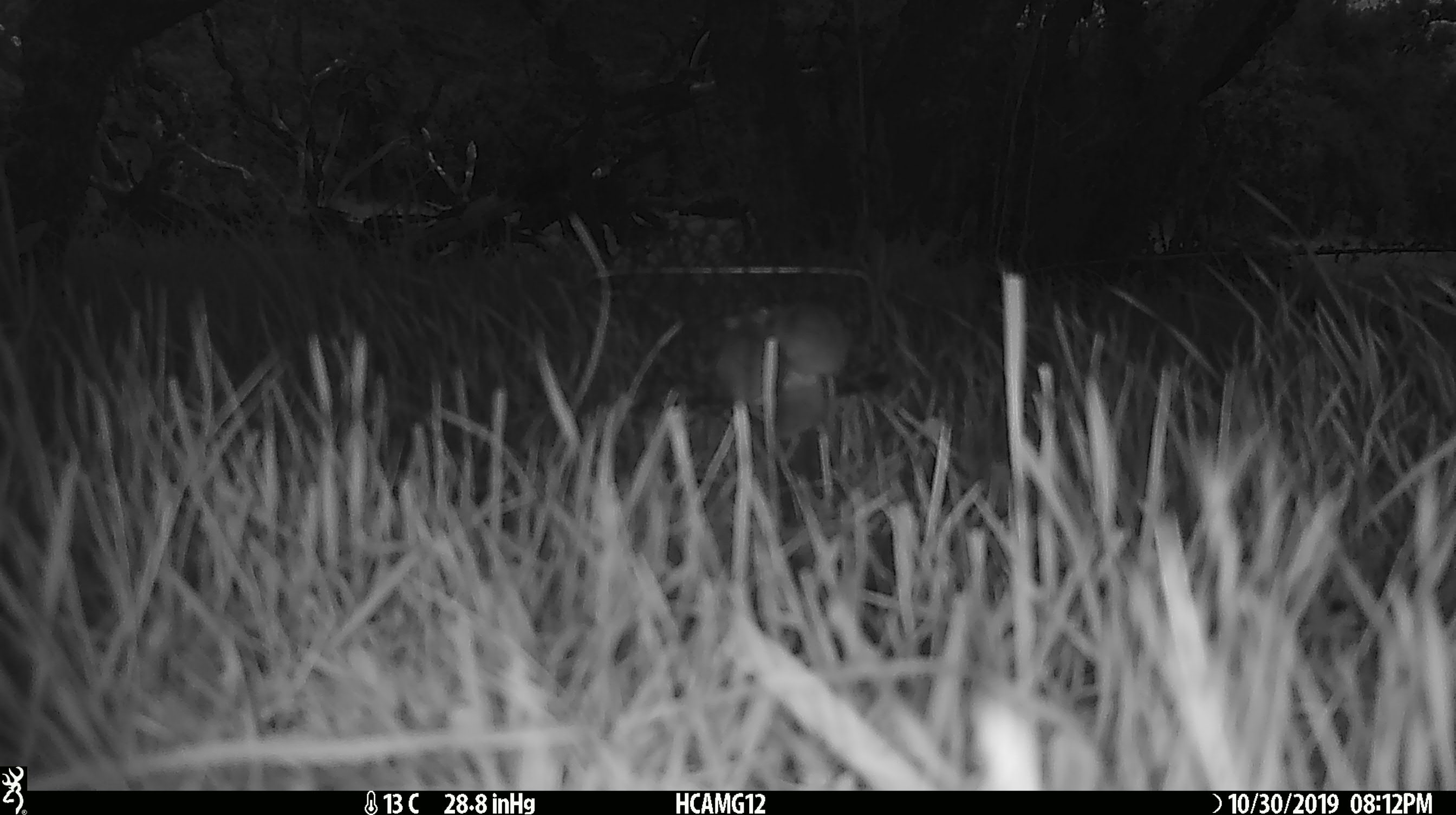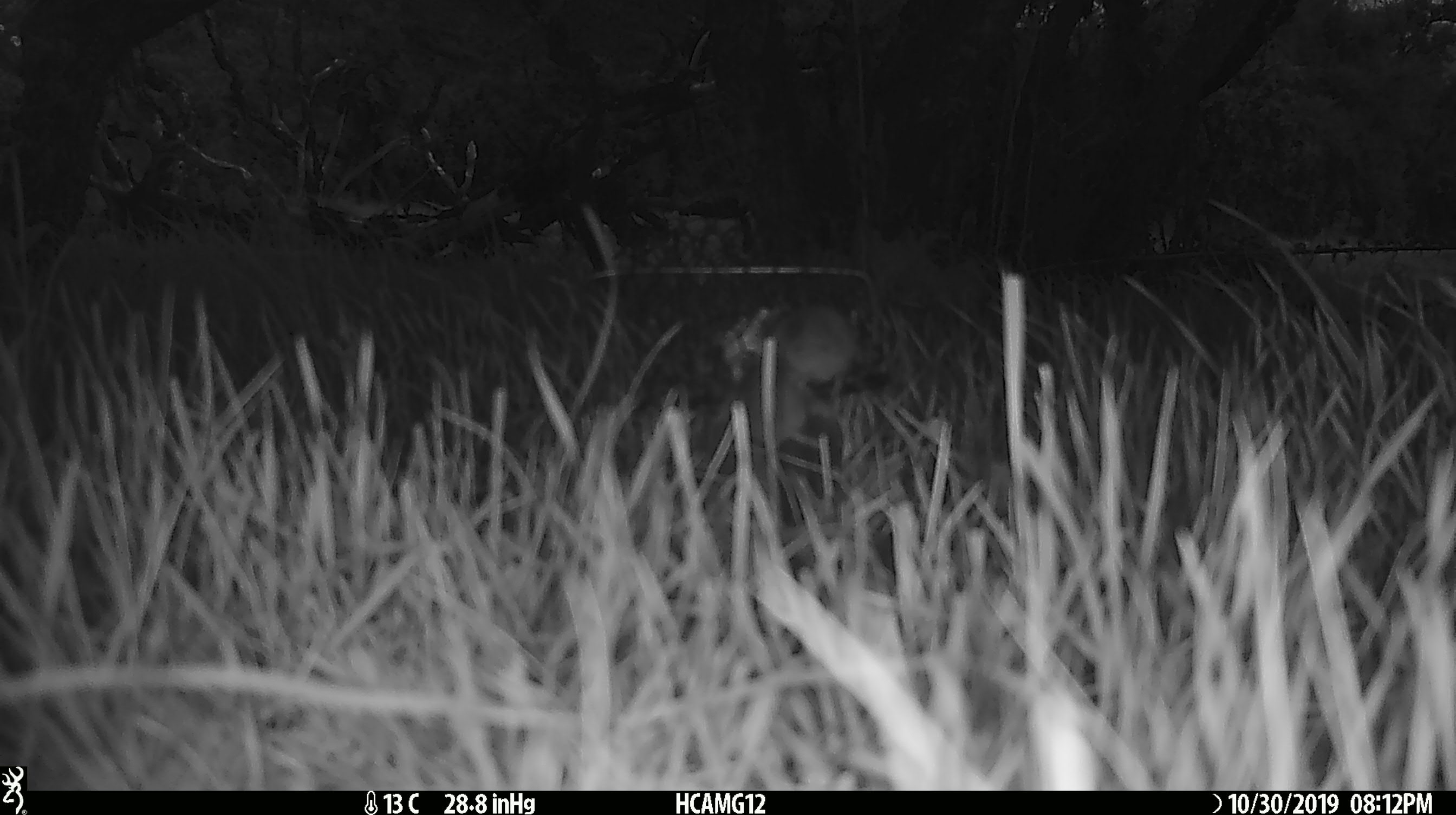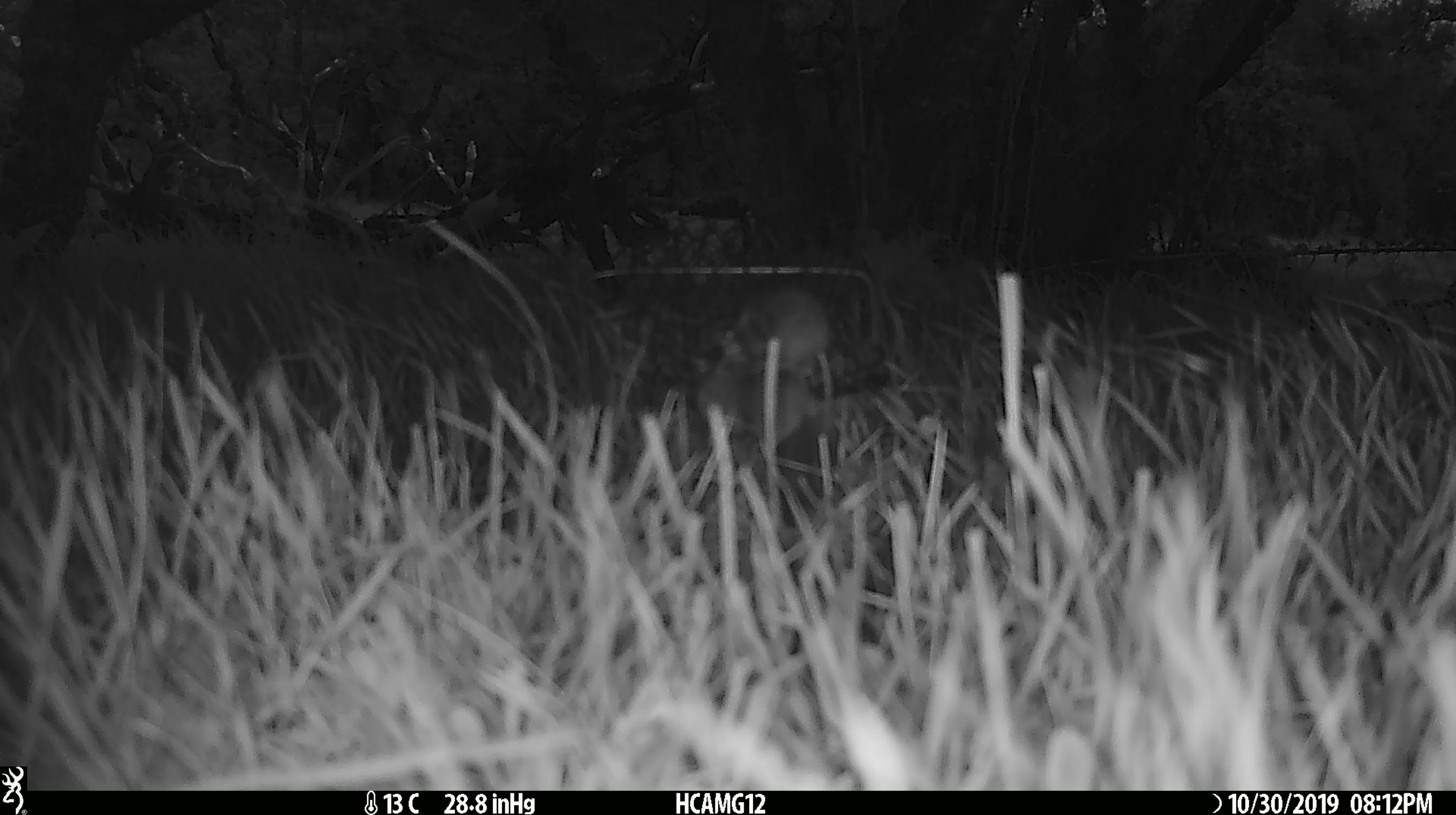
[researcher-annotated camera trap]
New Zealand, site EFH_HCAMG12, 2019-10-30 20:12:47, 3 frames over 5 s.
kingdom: Animalia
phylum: Chordata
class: Mammalia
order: Rodentia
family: Muridae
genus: Mus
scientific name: Mus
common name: mouse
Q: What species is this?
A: Mouse (Mus).